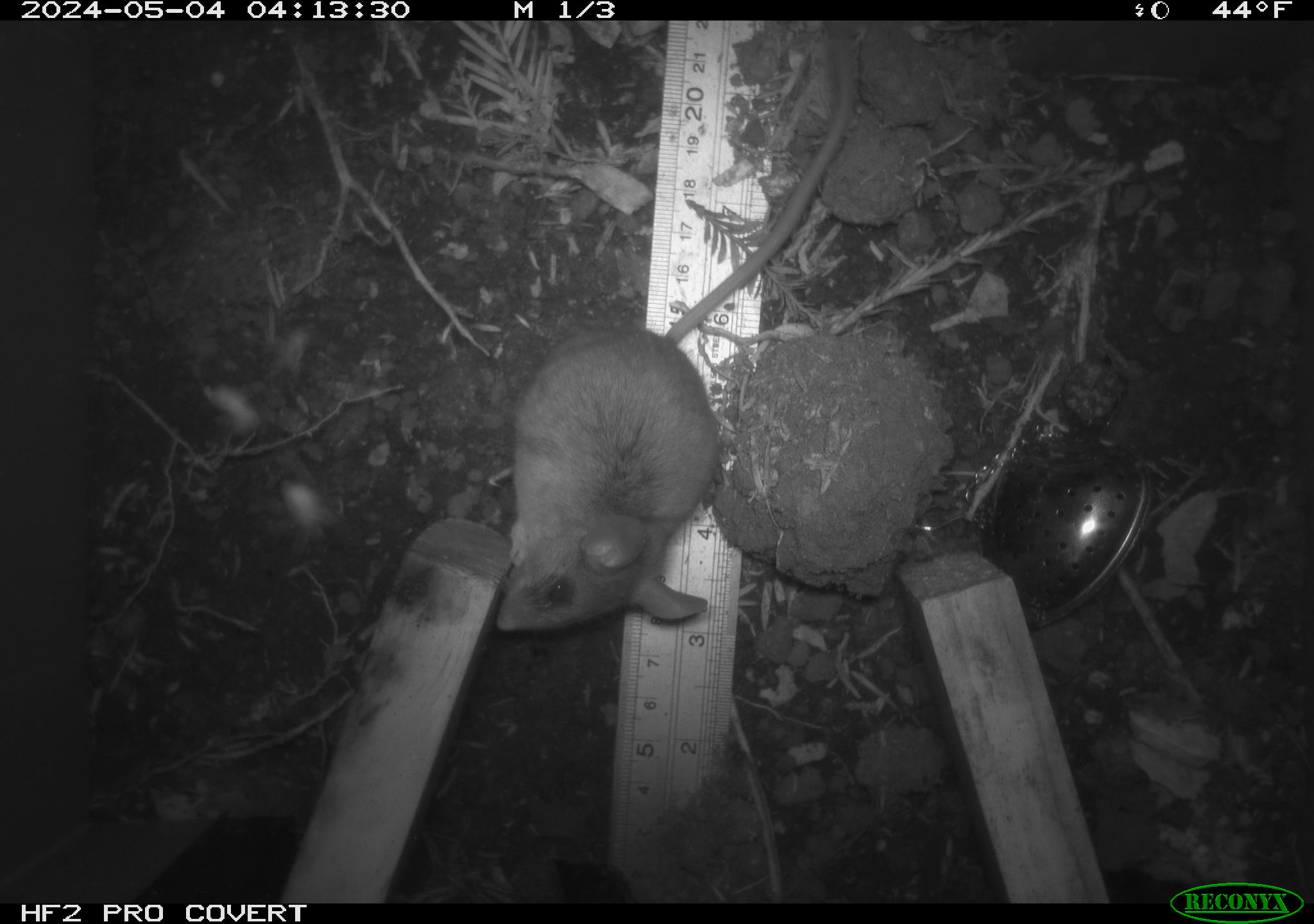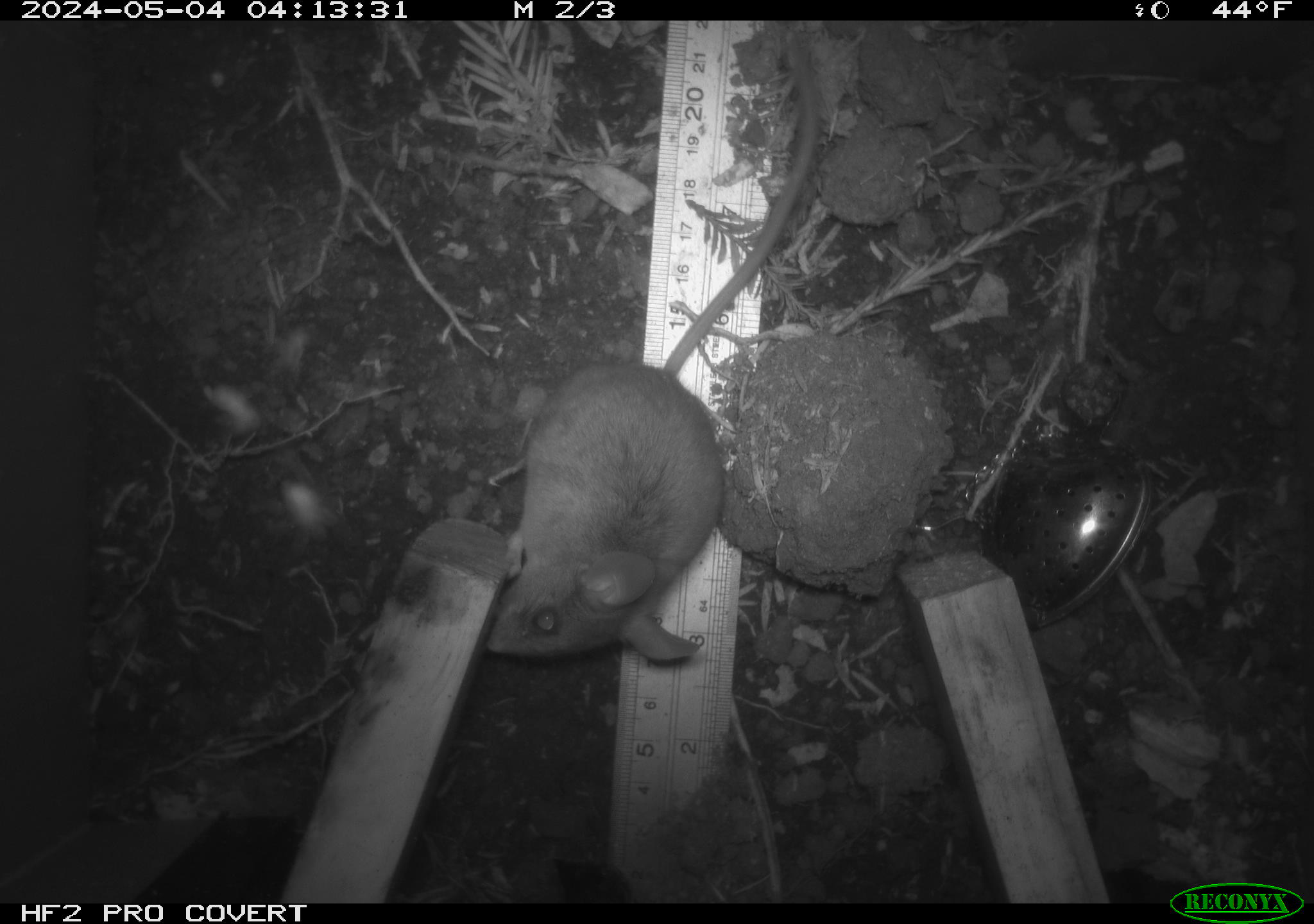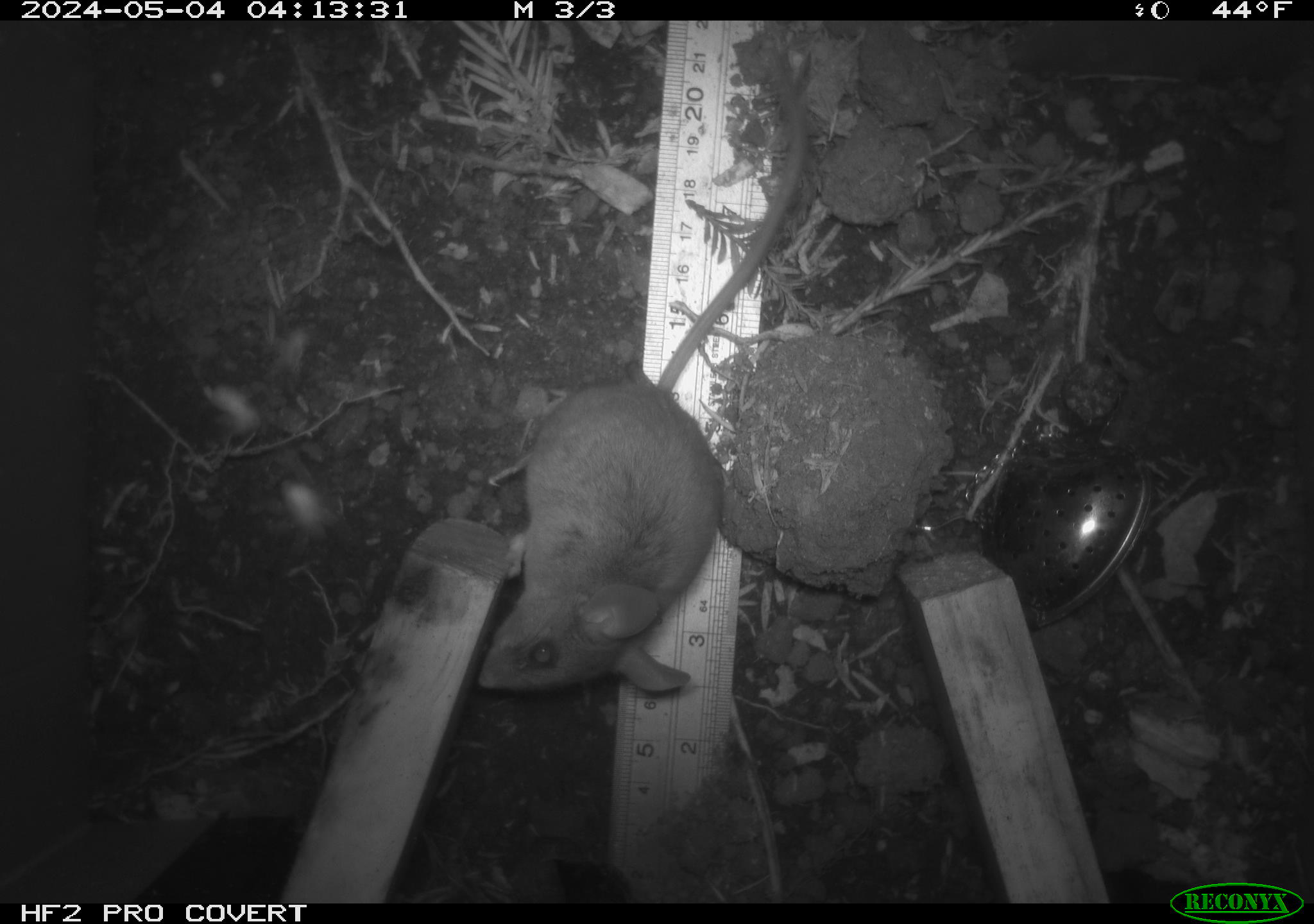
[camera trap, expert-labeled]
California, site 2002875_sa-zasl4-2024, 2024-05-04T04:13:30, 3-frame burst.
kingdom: Animalia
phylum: Chordata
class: Mammalia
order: Rodentia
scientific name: Rodentia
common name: rodent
Rodent (Rodentia).